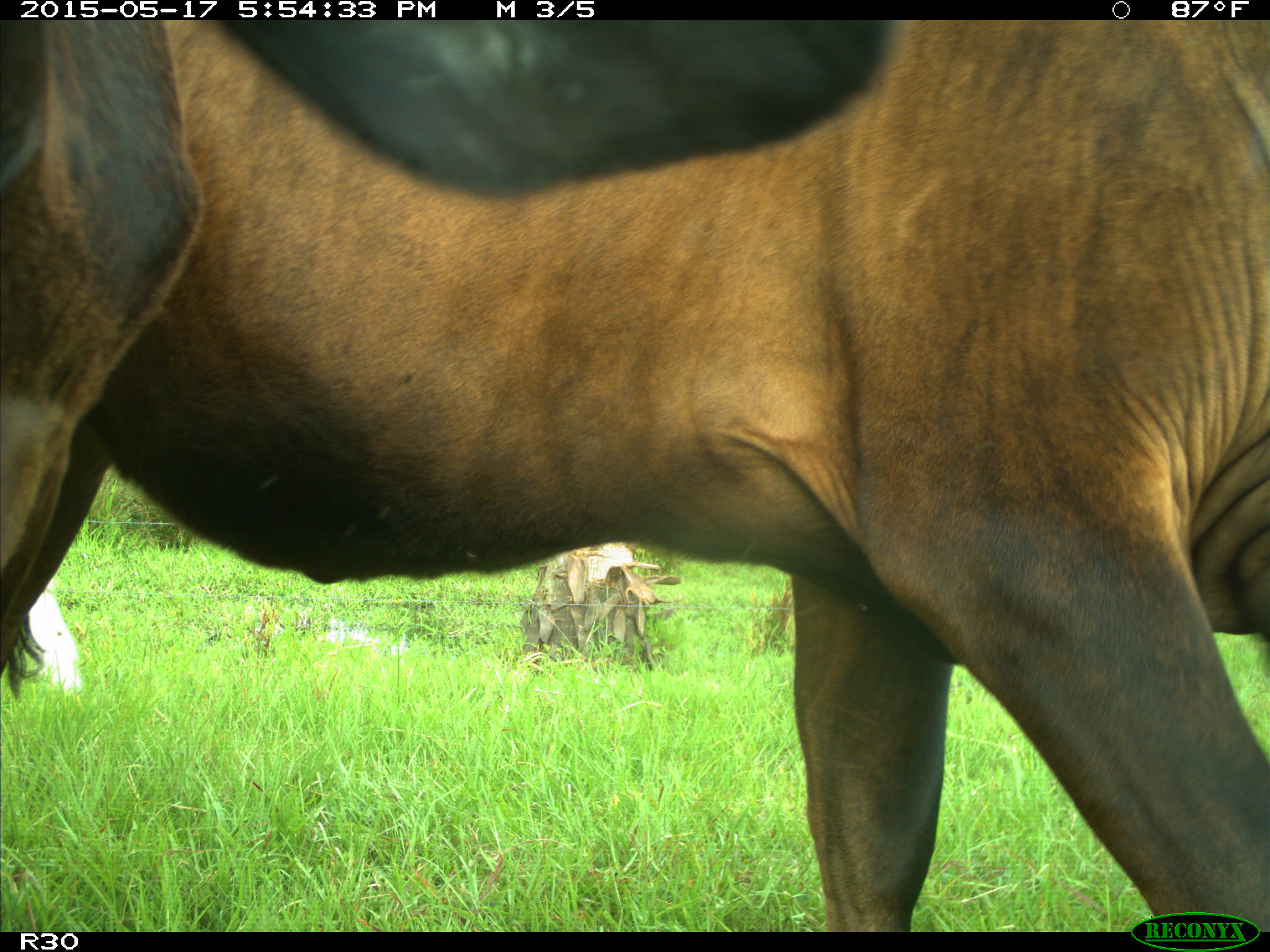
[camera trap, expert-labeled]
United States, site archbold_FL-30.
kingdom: Animalia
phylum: Chordata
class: Mammalia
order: Artiodactyla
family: Bovidae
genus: Bos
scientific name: Bos taurus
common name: domestic cow